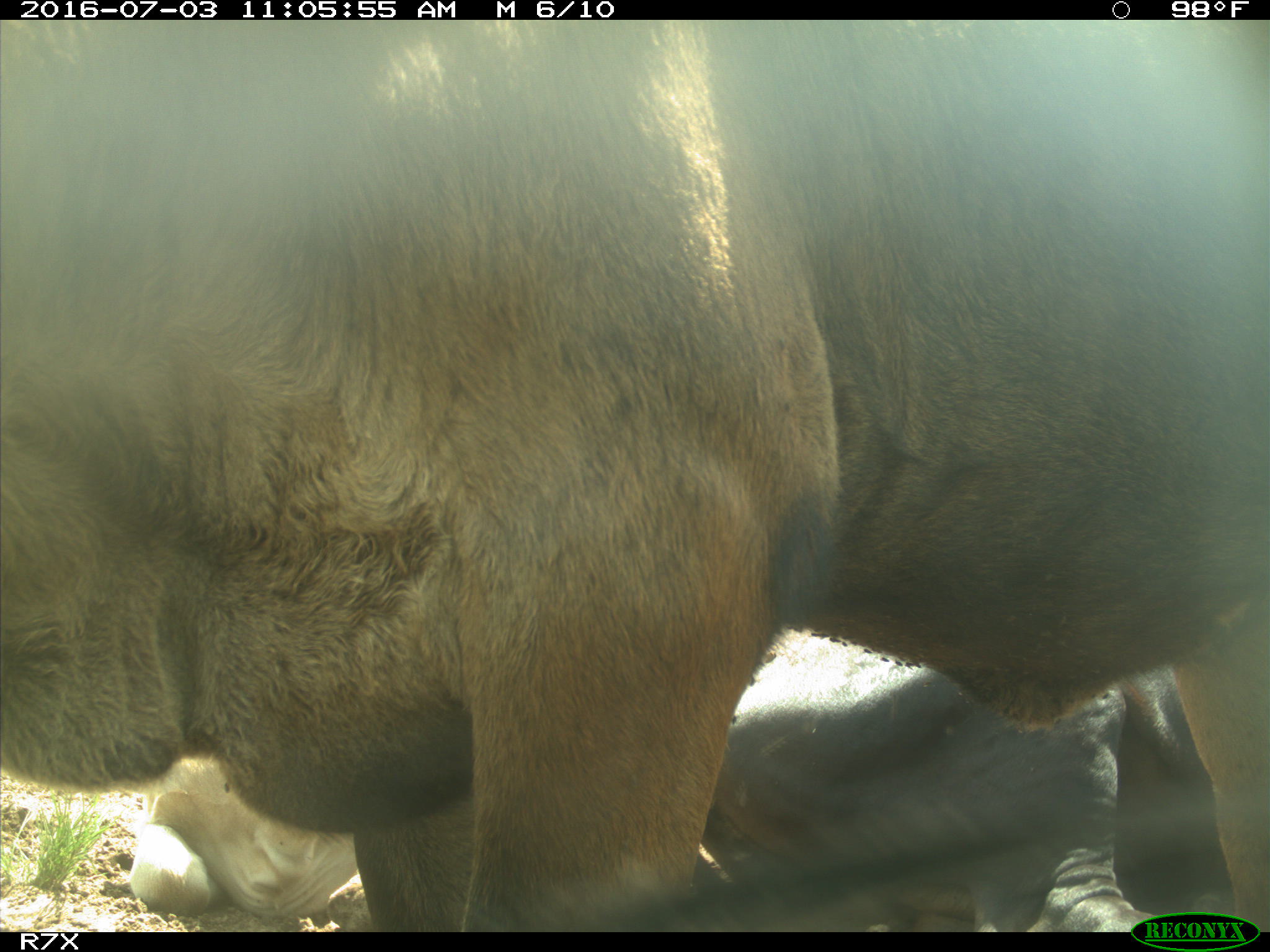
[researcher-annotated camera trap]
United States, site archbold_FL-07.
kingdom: Animalia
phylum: Chordata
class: Mammalia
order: Artiodactyla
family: Bovidae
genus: Bos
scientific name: Bos taurus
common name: domestic cow